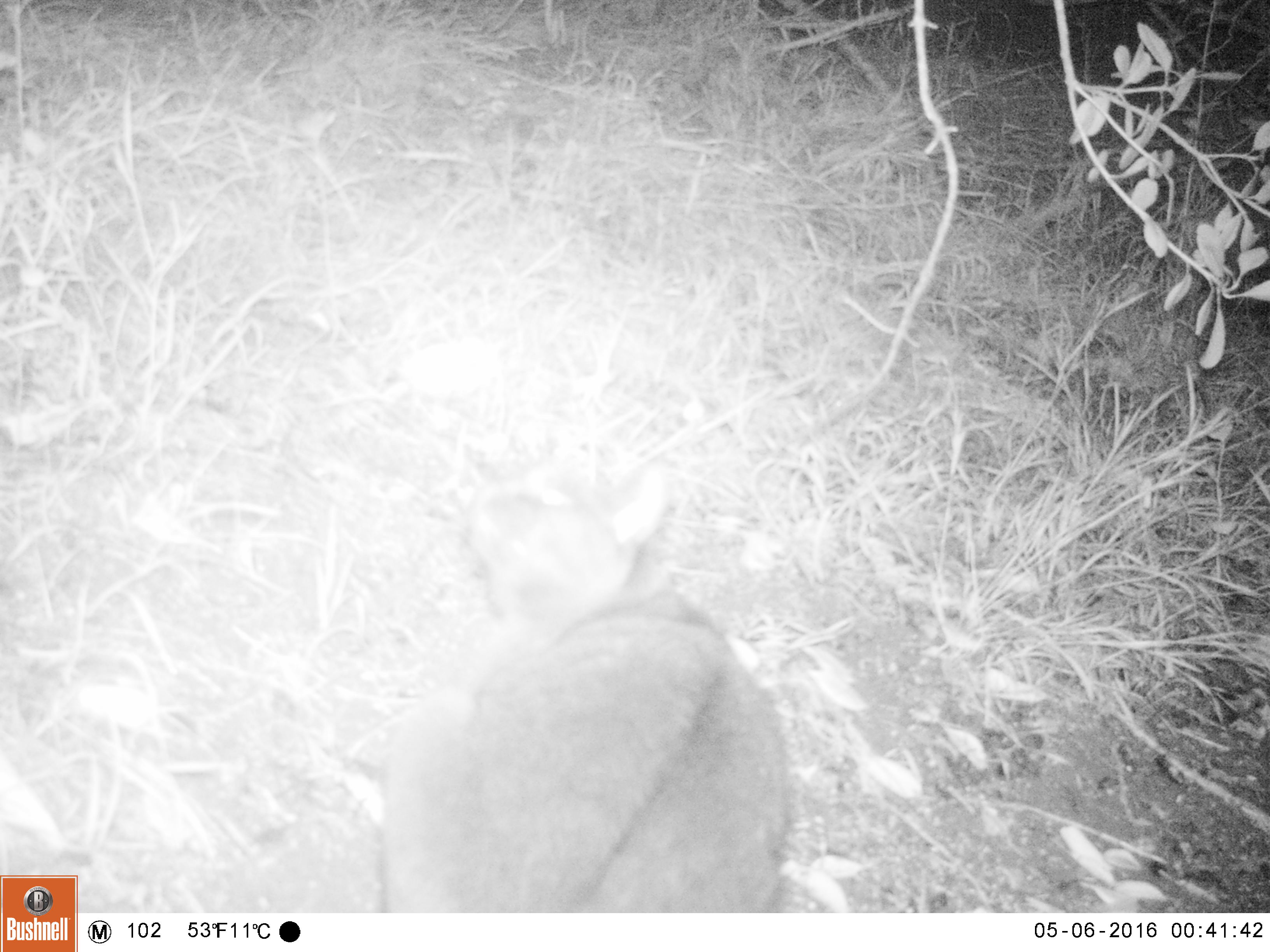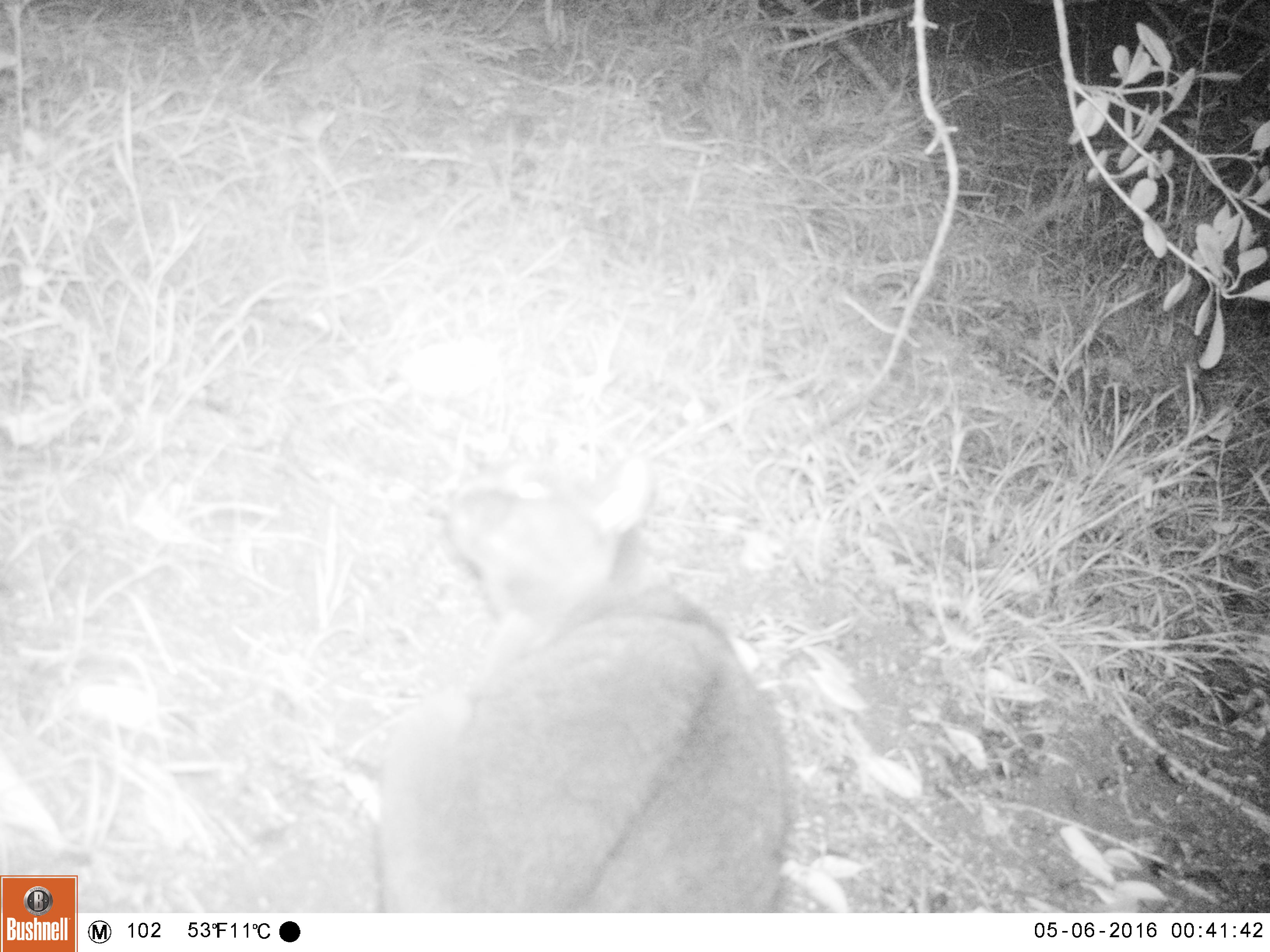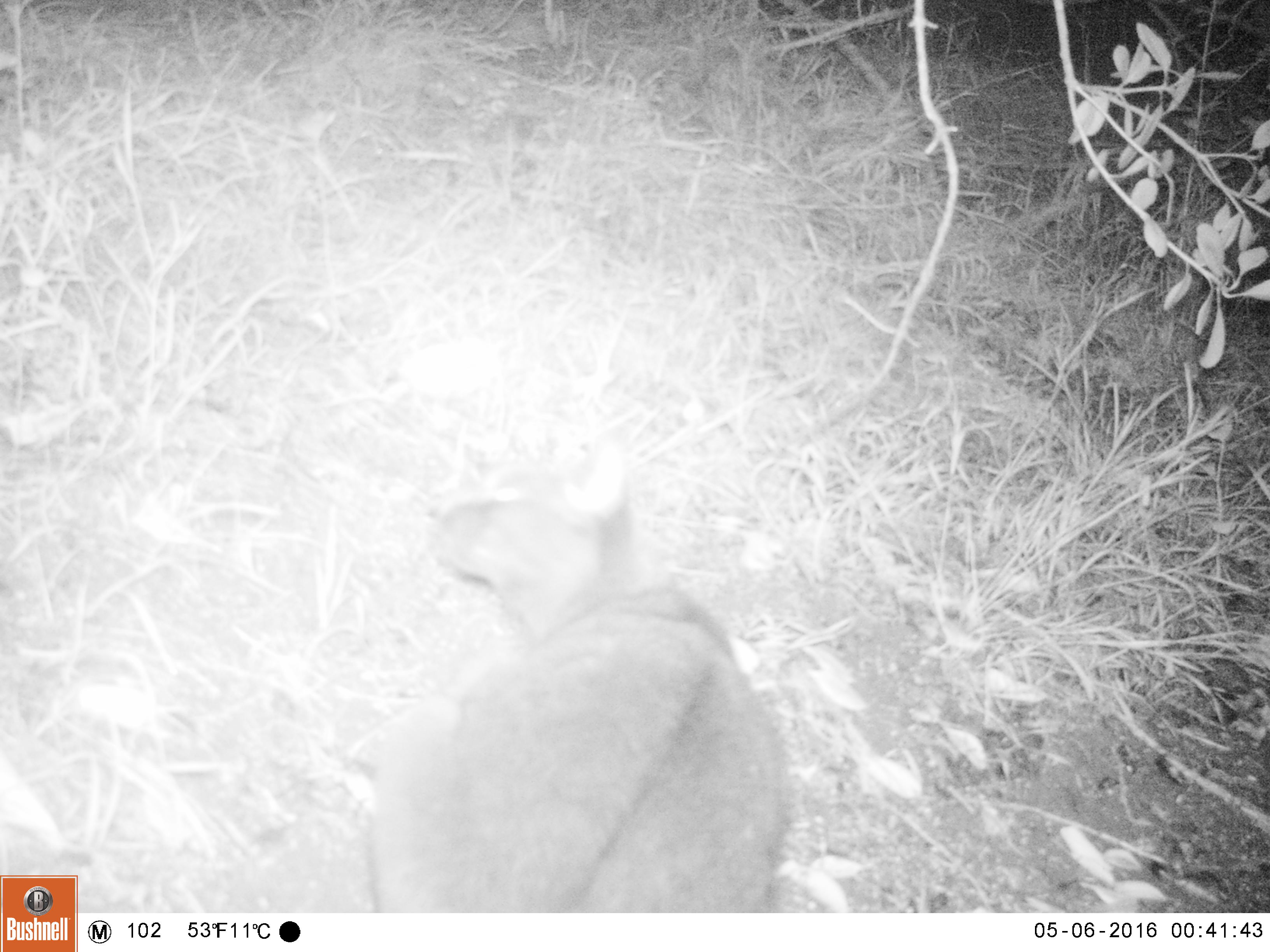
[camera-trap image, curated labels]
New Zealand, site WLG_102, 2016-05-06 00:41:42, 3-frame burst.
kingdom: Animalia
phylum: Chordata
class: Mammalia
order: Carnivora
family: Felidae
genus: Felis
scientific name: Felis catus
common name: domestic cat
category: cat